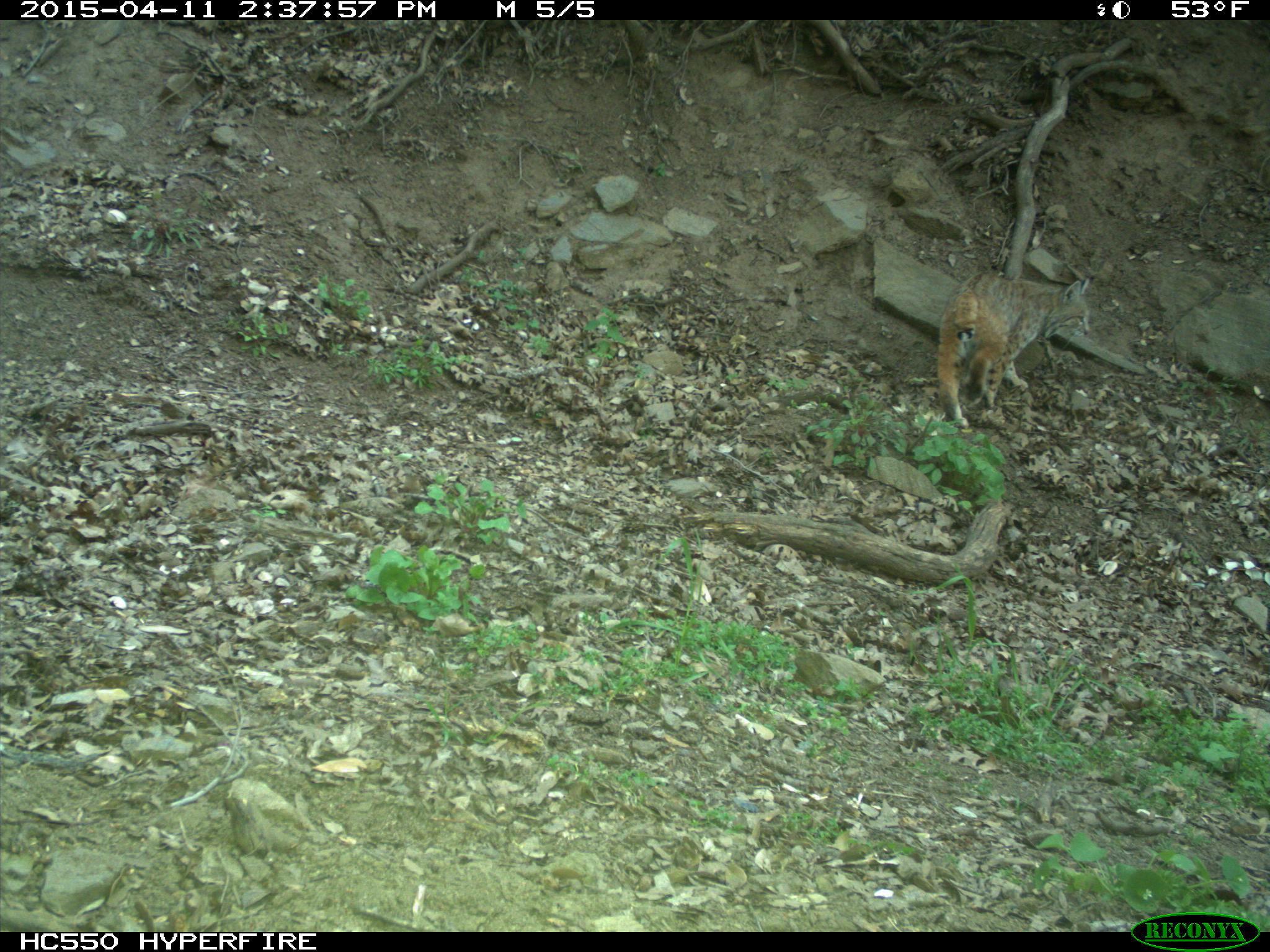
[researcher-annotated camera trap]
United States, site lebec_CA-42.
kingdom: Animalia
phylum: Chordata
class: Mammalia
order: Carnivora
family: Felidae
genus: Lynx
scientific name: Lynx rufus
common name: bobcat